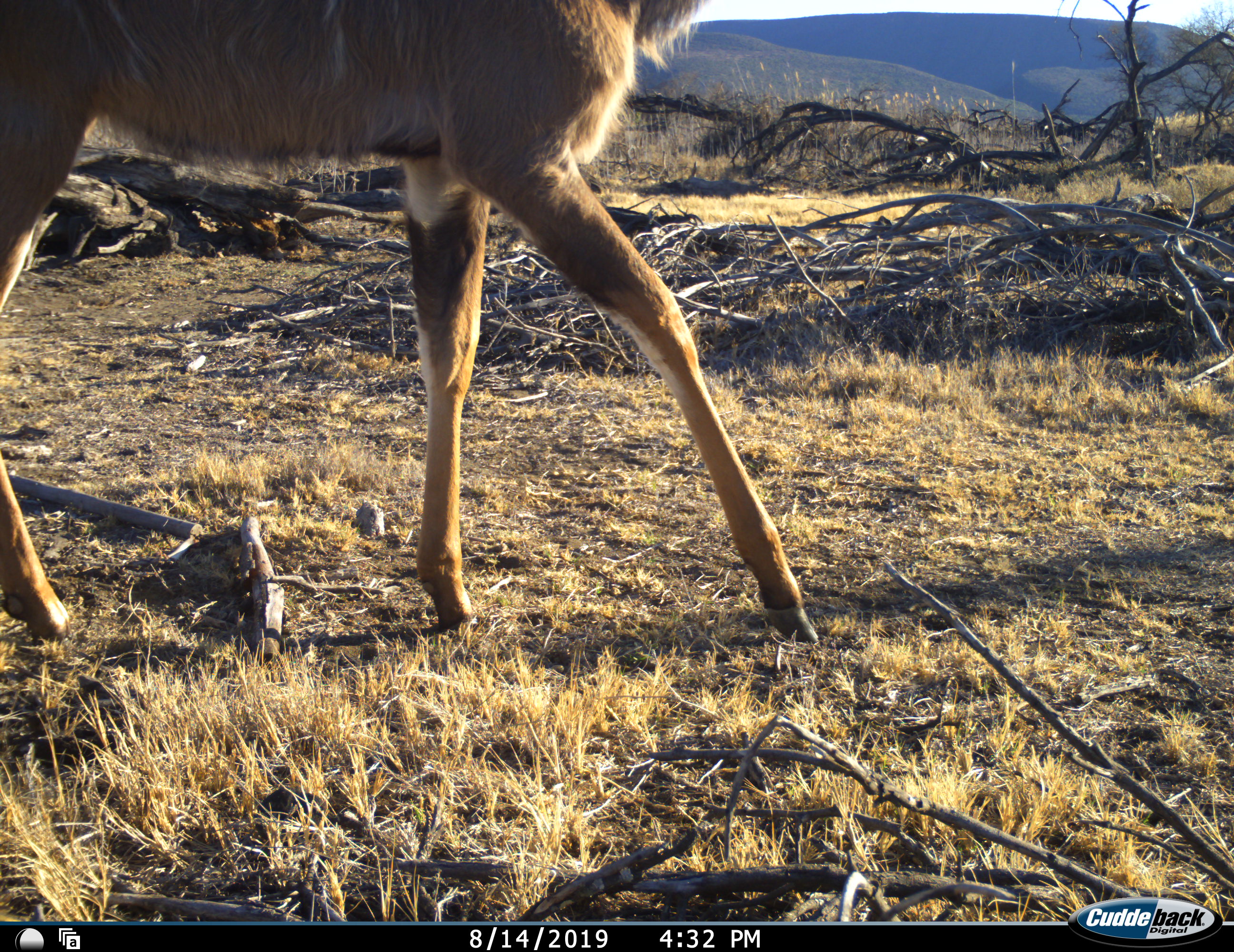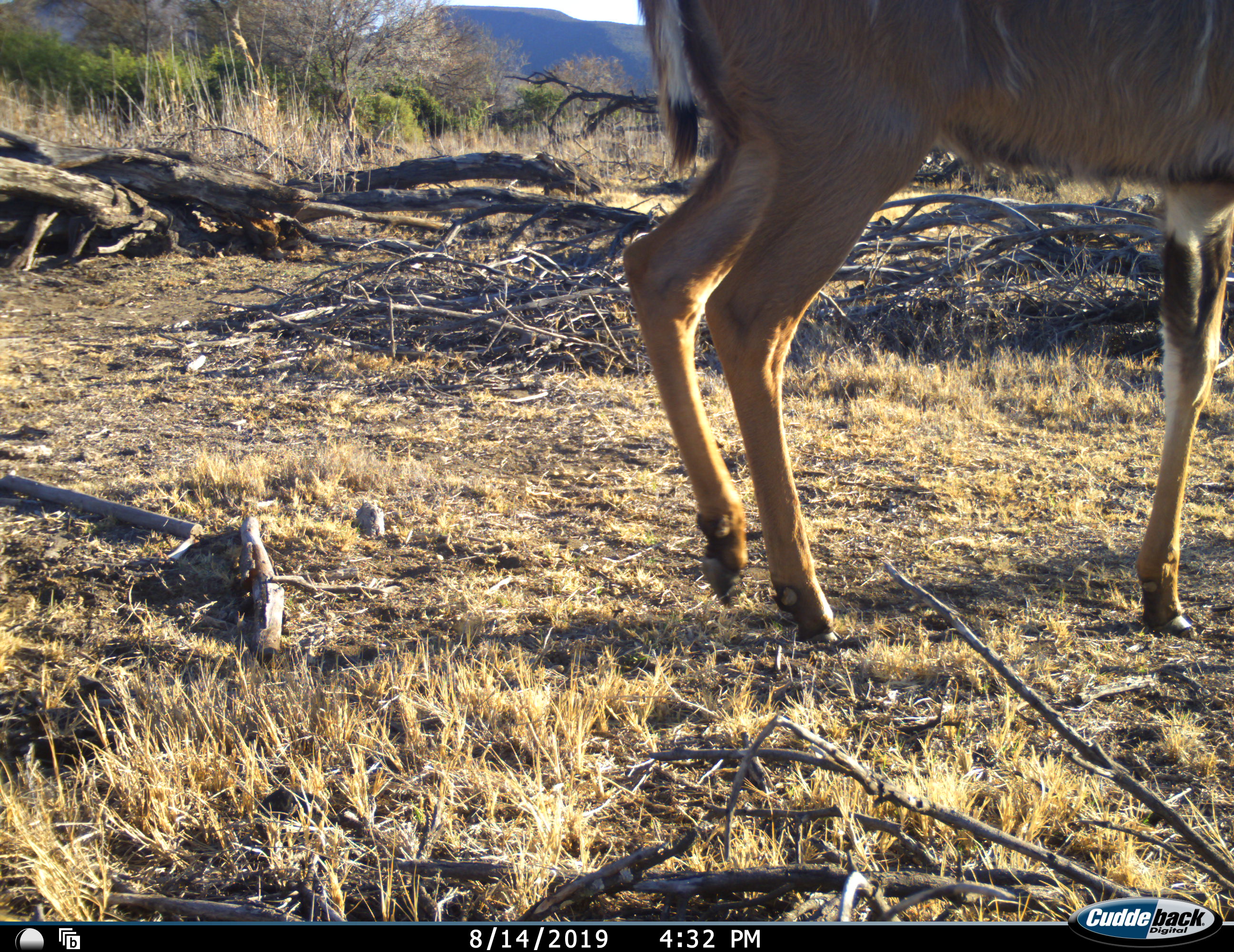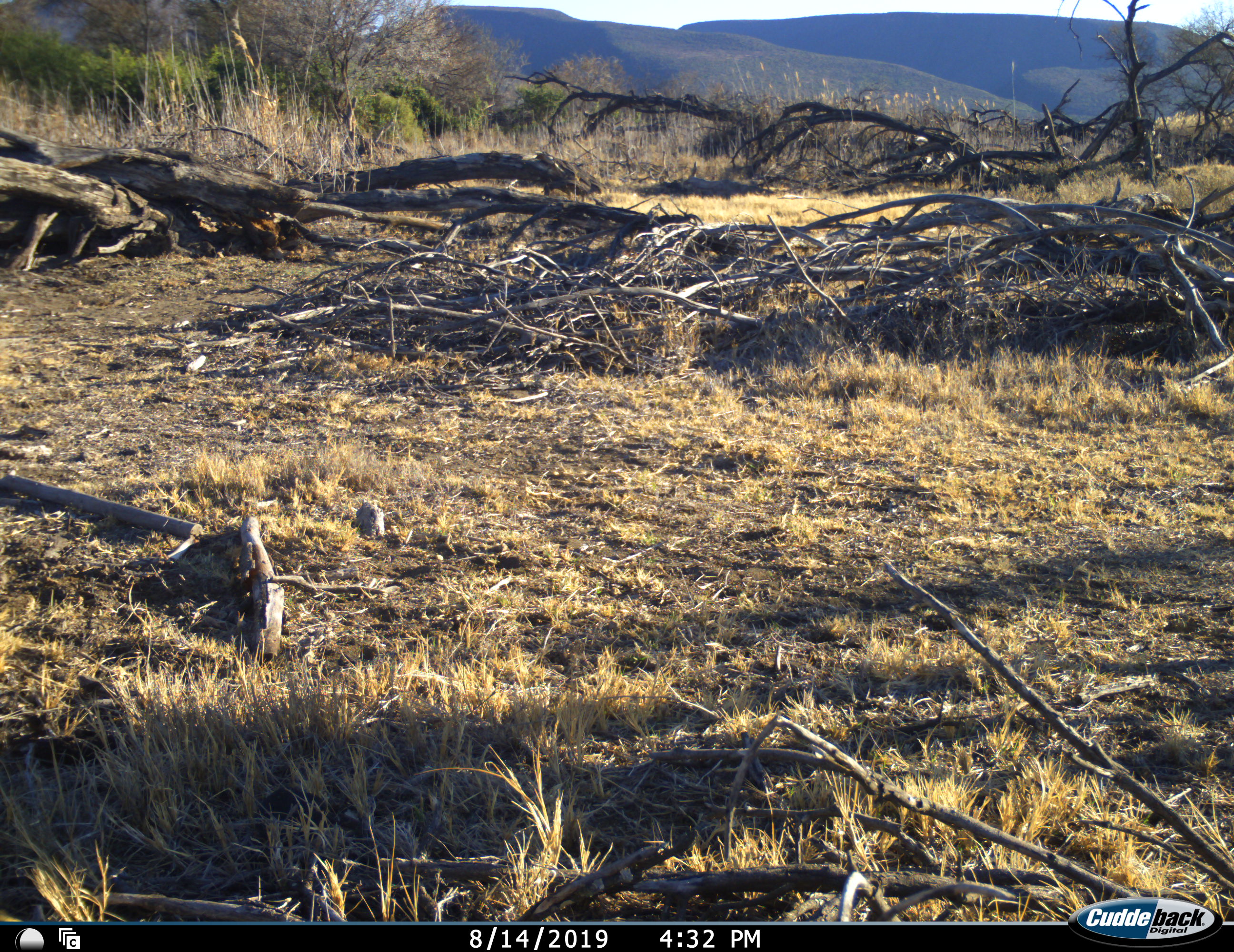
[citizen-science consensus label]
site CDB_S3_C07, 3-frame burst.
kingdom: Animalia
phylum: Chordata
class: Mammalia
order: Artiodactyla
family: Bovidae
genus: Tragelaphus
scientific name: Tragelaphus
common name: kudu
Kudu (Tragelaphus), count 1. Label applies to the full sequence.